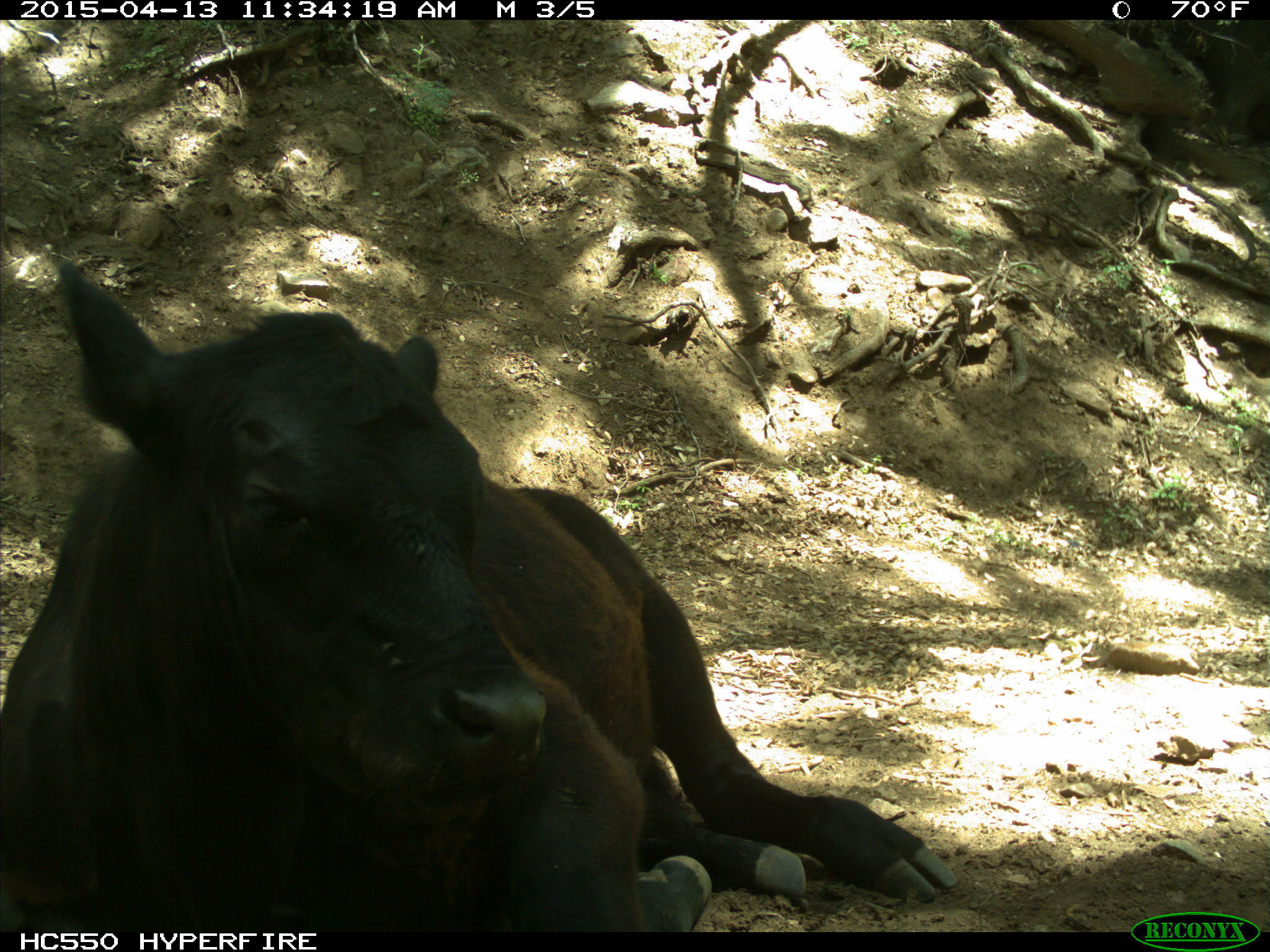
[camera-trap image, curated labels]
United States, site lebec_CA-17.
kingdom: Animalia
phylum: Chordata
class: Mammalia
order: Artiodactyla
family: Bovidae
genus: Bos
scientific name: Bos taurus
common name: domestic cow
Bos taurus (domestic cow).